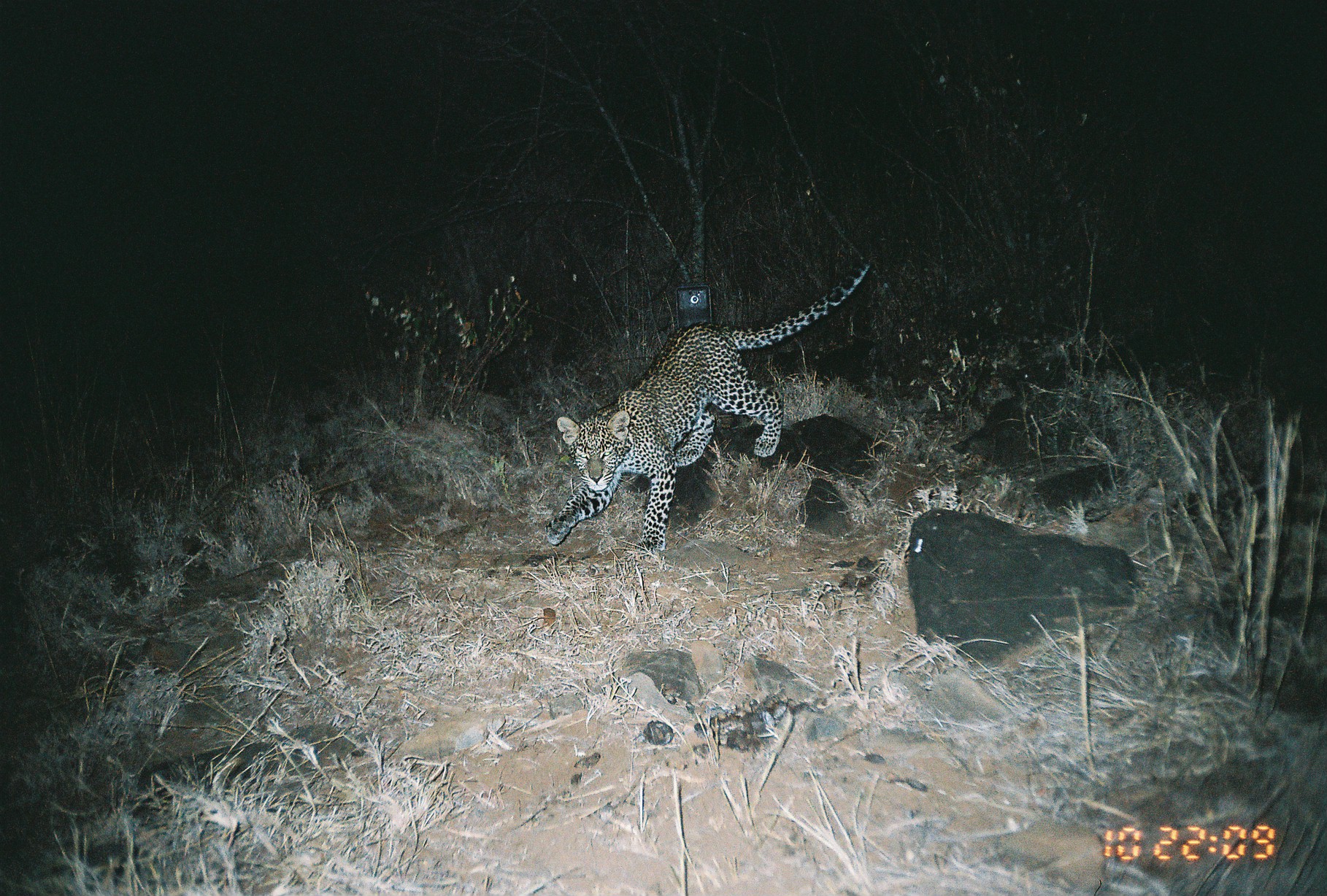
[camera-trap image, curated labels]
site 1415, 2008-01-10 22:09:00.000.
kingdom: Animalia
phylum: Chordata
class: Mammalia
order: Carnivora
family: Felidae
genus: Panthera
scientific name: Panthera pardus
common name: leopard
Panthera pardus (leopard), count 1.